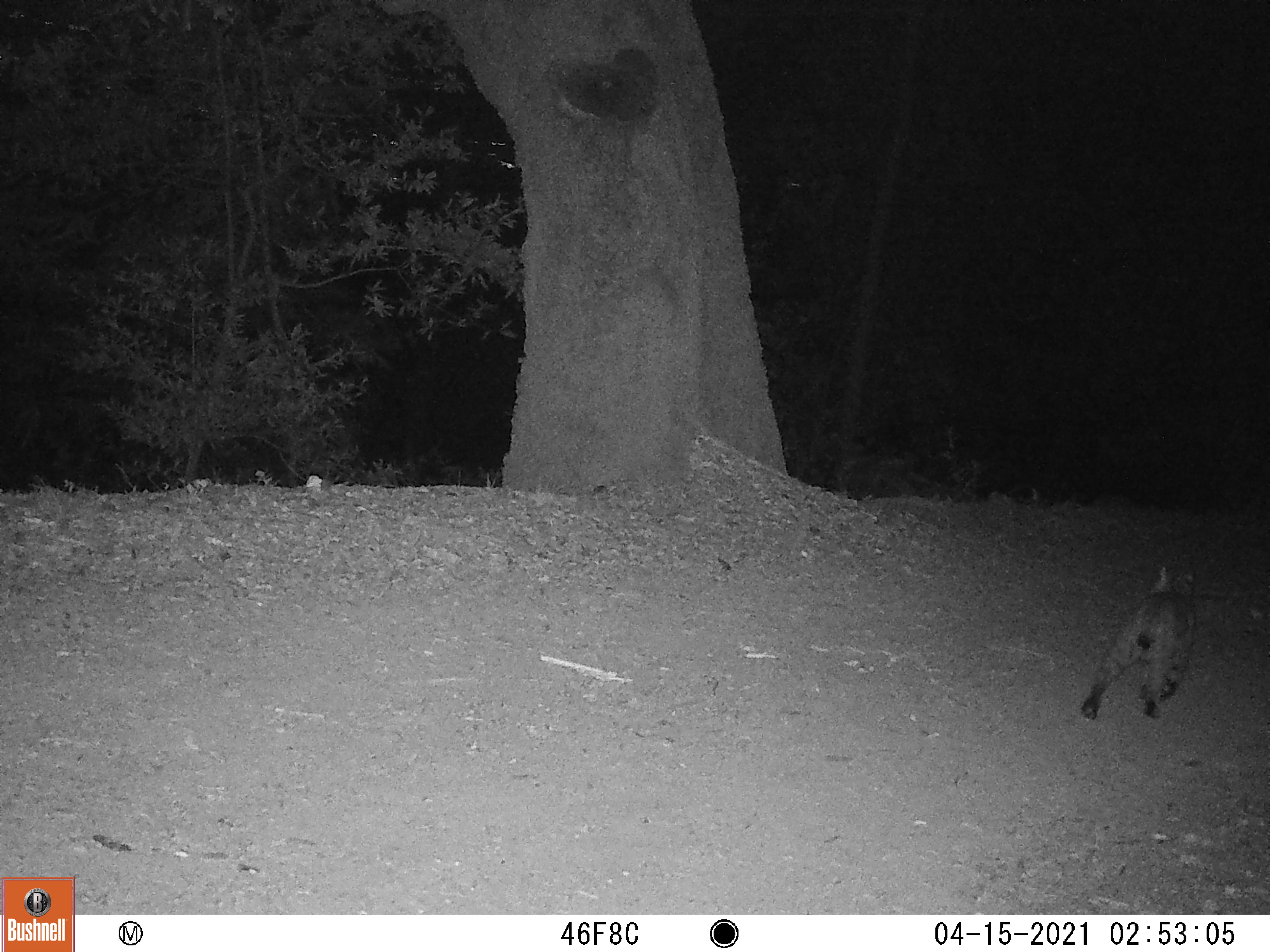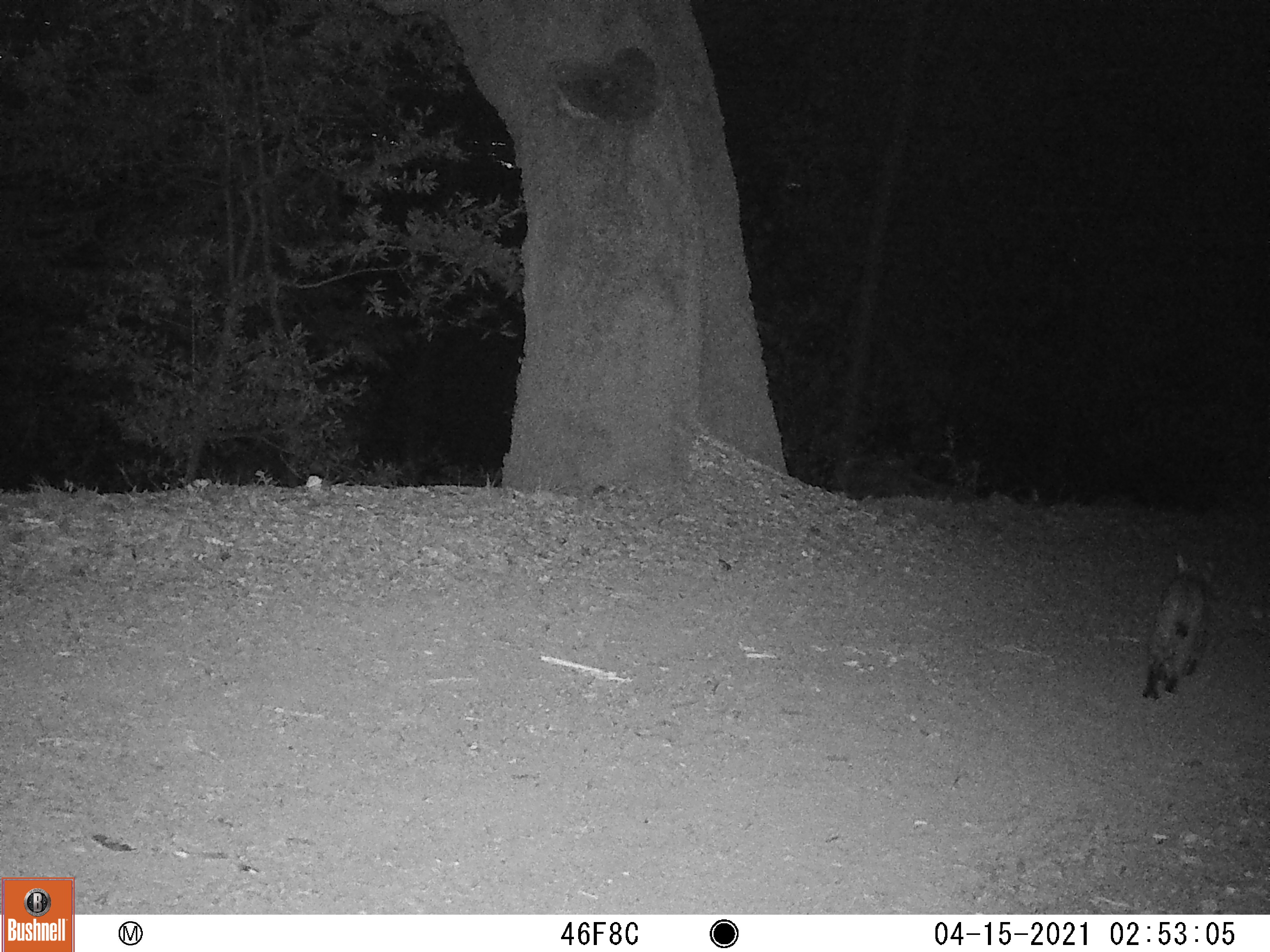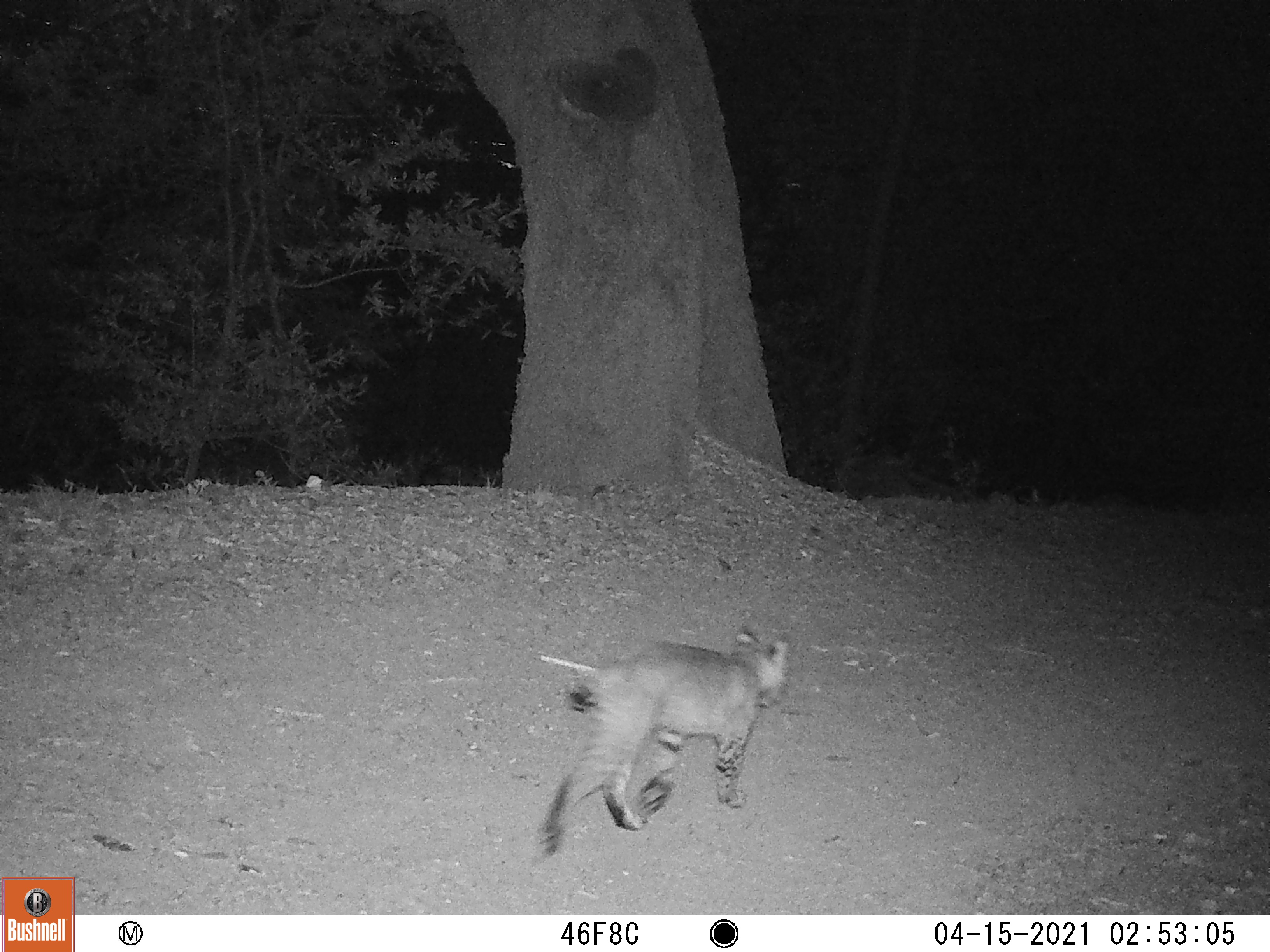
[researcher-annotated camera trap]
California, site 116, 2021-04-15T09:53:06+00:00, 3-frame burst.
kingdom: Animalia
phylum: Chordata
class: Mammalia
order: Carnivora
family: Felidae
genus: Lynx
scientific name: Lynx rufus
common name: bobcat